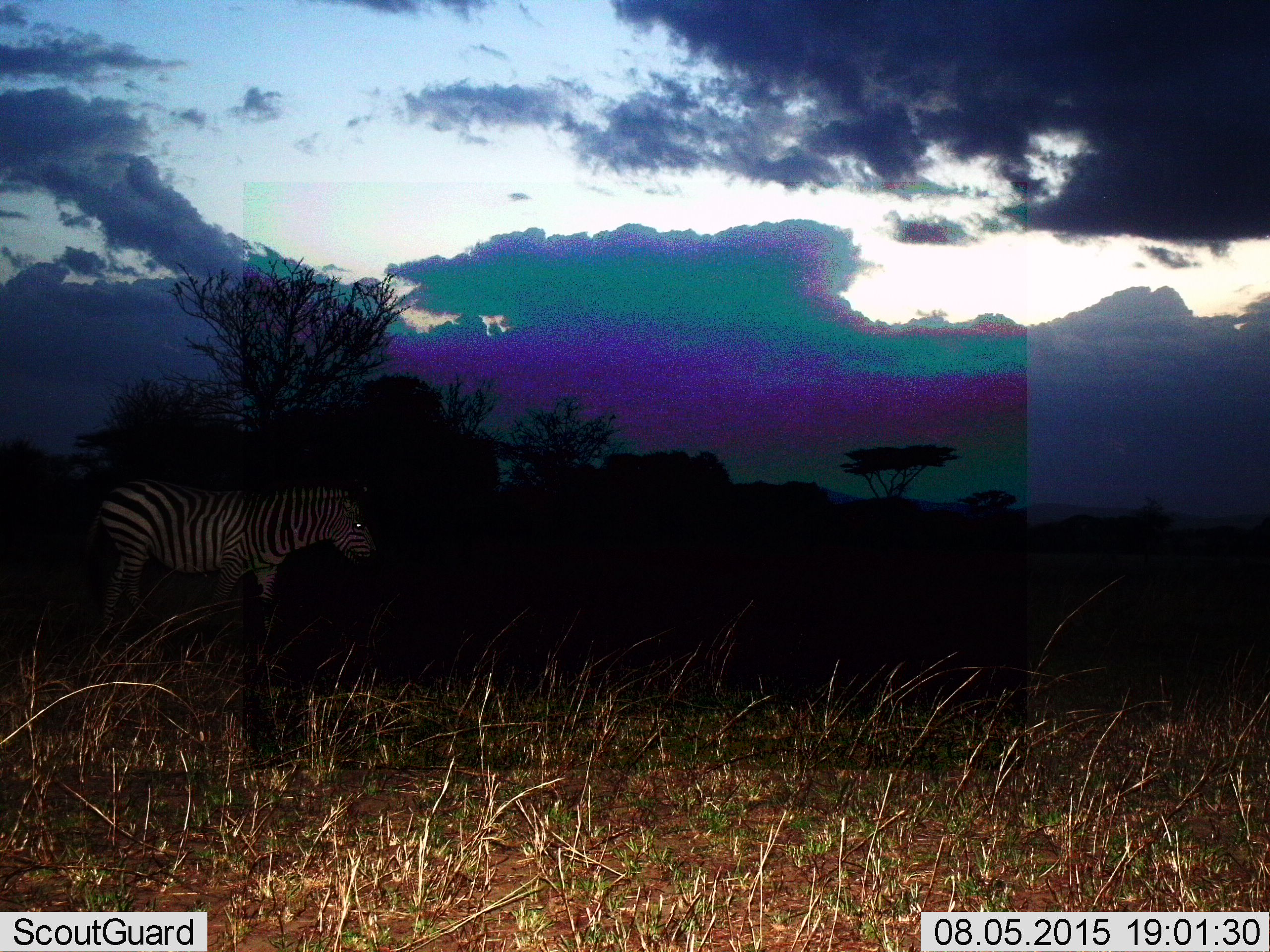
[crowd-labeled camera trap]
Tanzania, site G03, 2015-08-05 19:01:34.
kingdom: Animalia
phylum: Chordata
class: Mammalia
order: Perissodactyla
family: Equidae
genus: Equus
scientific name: Equus quagga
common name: plains zebra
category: zebra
Zebra (plains zebra) (Equus quagga), count 1. Behavior (volunteer vote fractions): standing 68%, resting 0%, moving 26%, interacting 0%. Young present (vote fraction): 0%. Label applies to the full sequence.